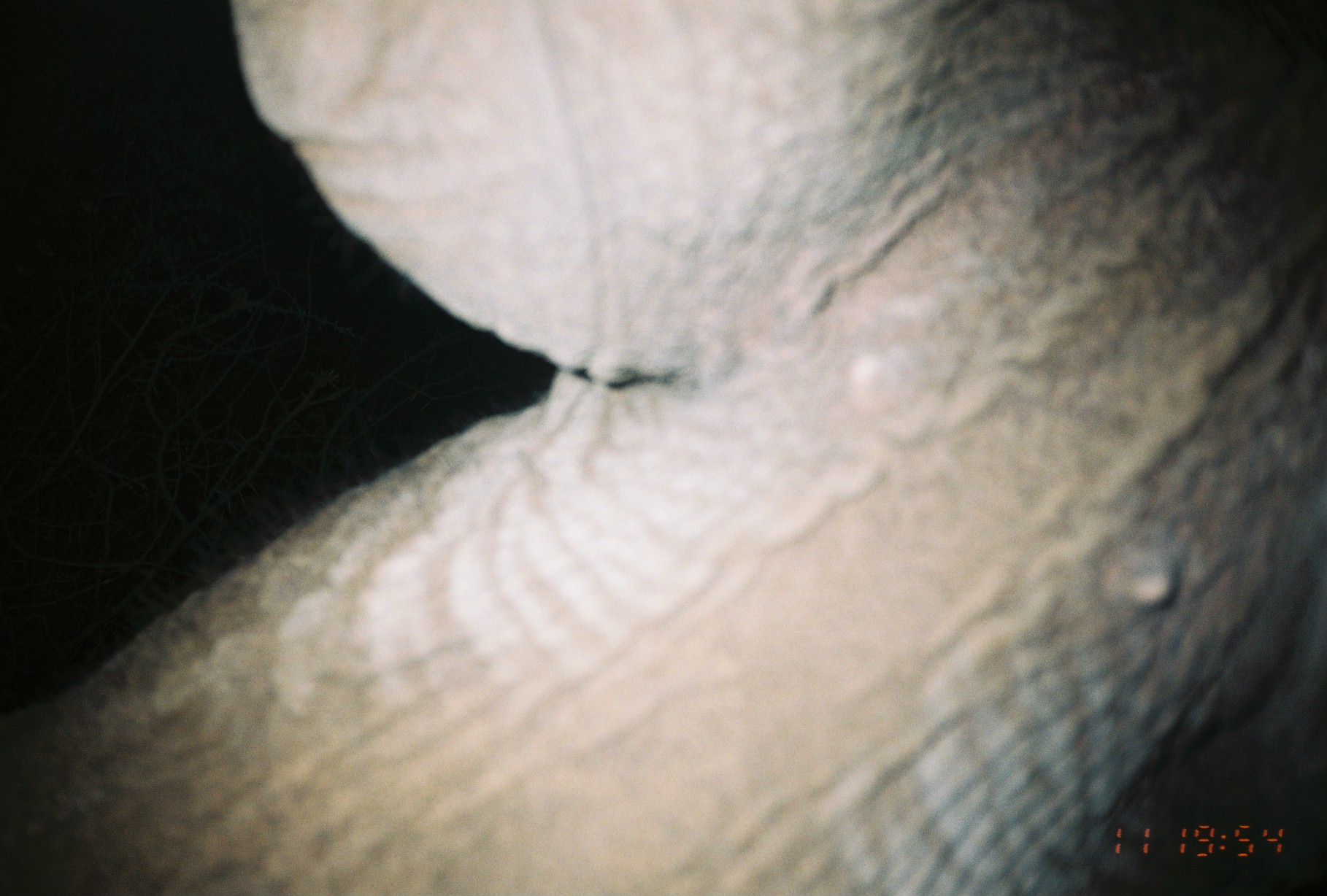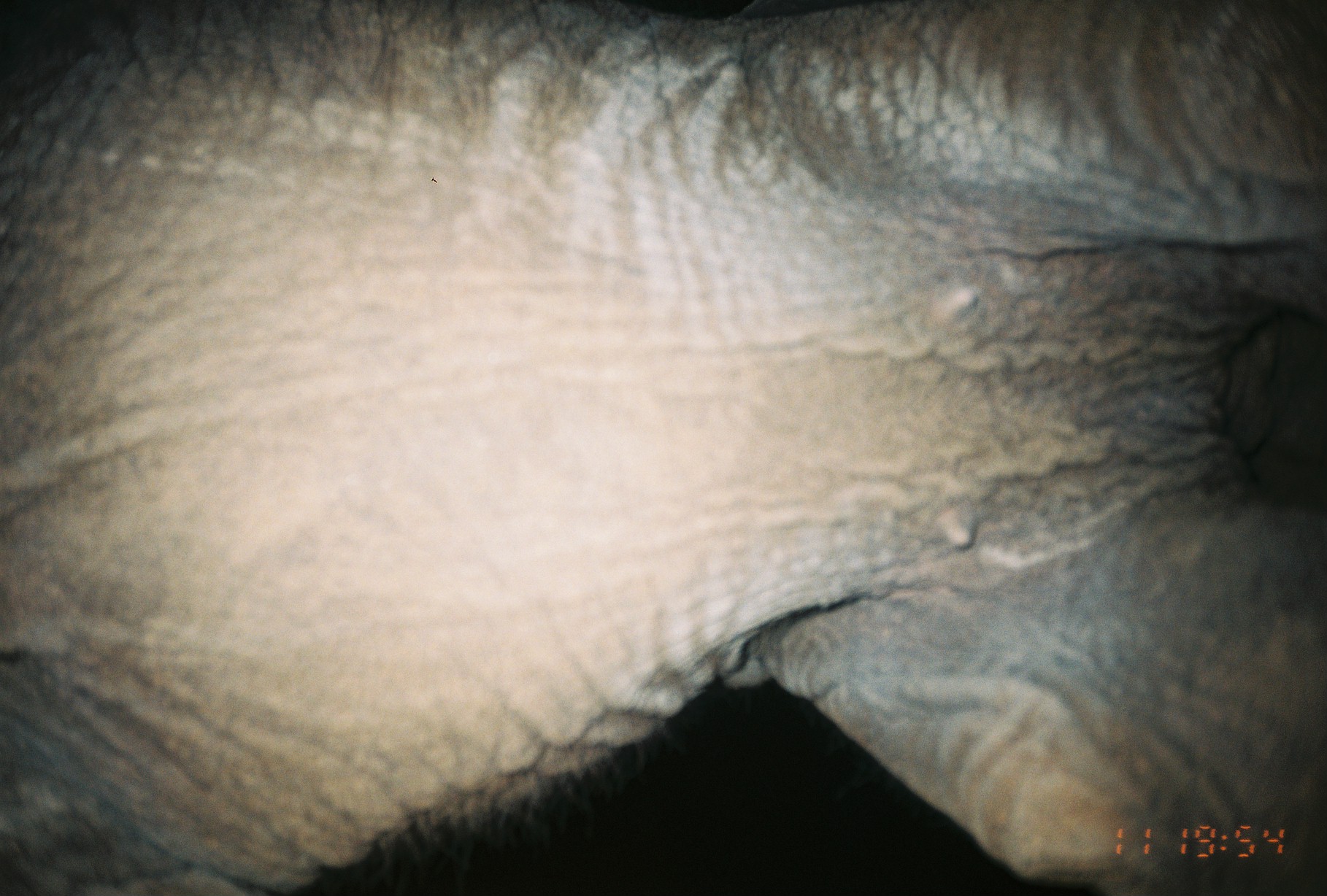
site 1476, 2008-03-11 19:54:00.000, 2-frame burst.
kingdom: Animalia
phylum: Chordata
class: Mammalia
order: Proboscidea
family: Elephantidae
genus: Loxodonta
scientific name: Loxodonta africana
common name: african bush elephant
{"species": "Loxodonta africana (african bush elephant)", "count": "1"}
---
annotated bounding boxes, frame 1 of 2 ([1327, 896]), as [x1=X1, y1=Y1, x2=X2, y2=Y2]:
loxodonta africana: [x1=0, y1=0, x2=1327, y2=896]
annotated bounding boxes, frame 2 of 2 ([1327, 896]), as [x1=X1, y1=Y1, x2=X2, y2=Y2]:
loxodonta africana: [x1=0, y1=0, x2=1327, y2=896]